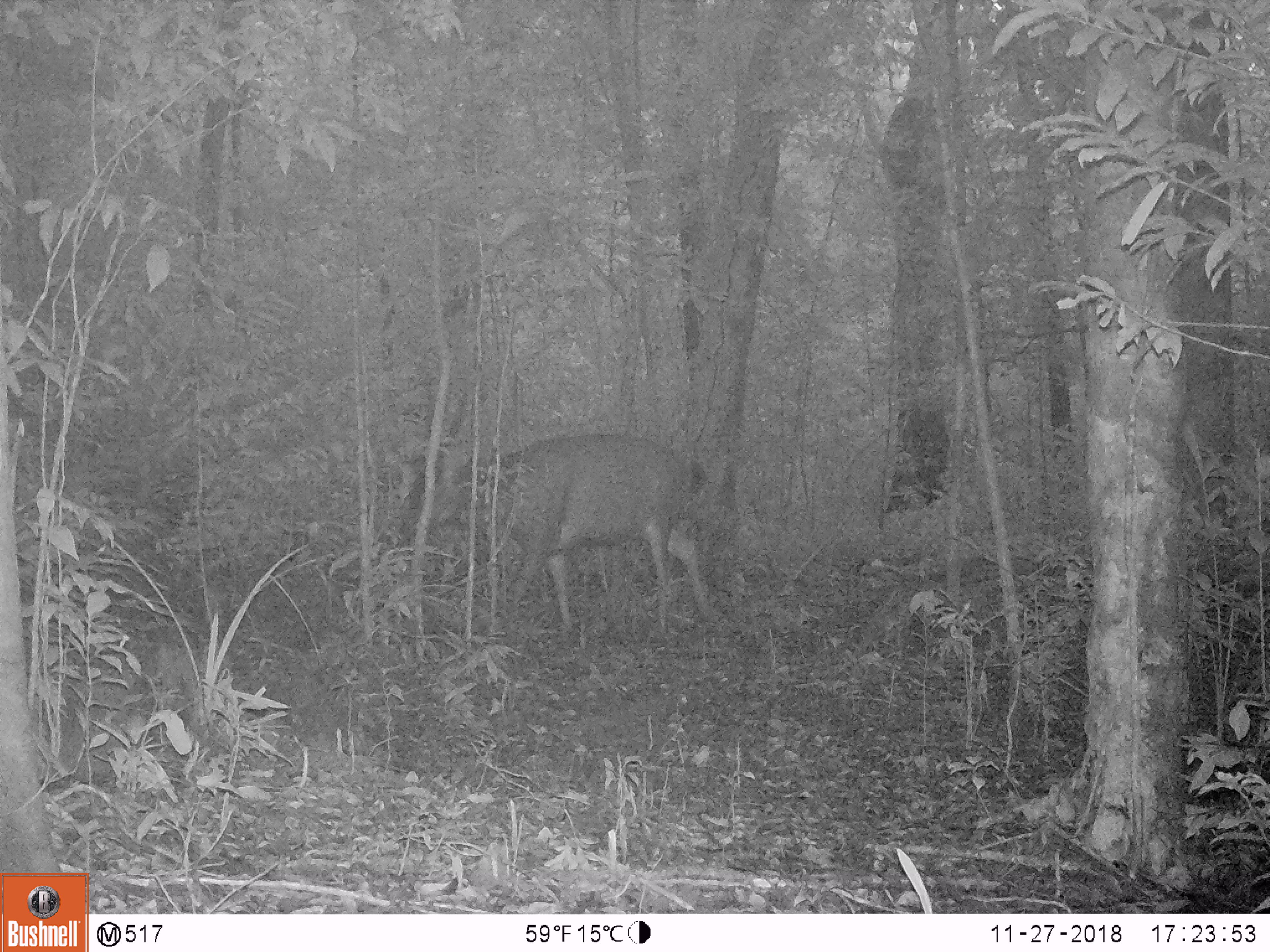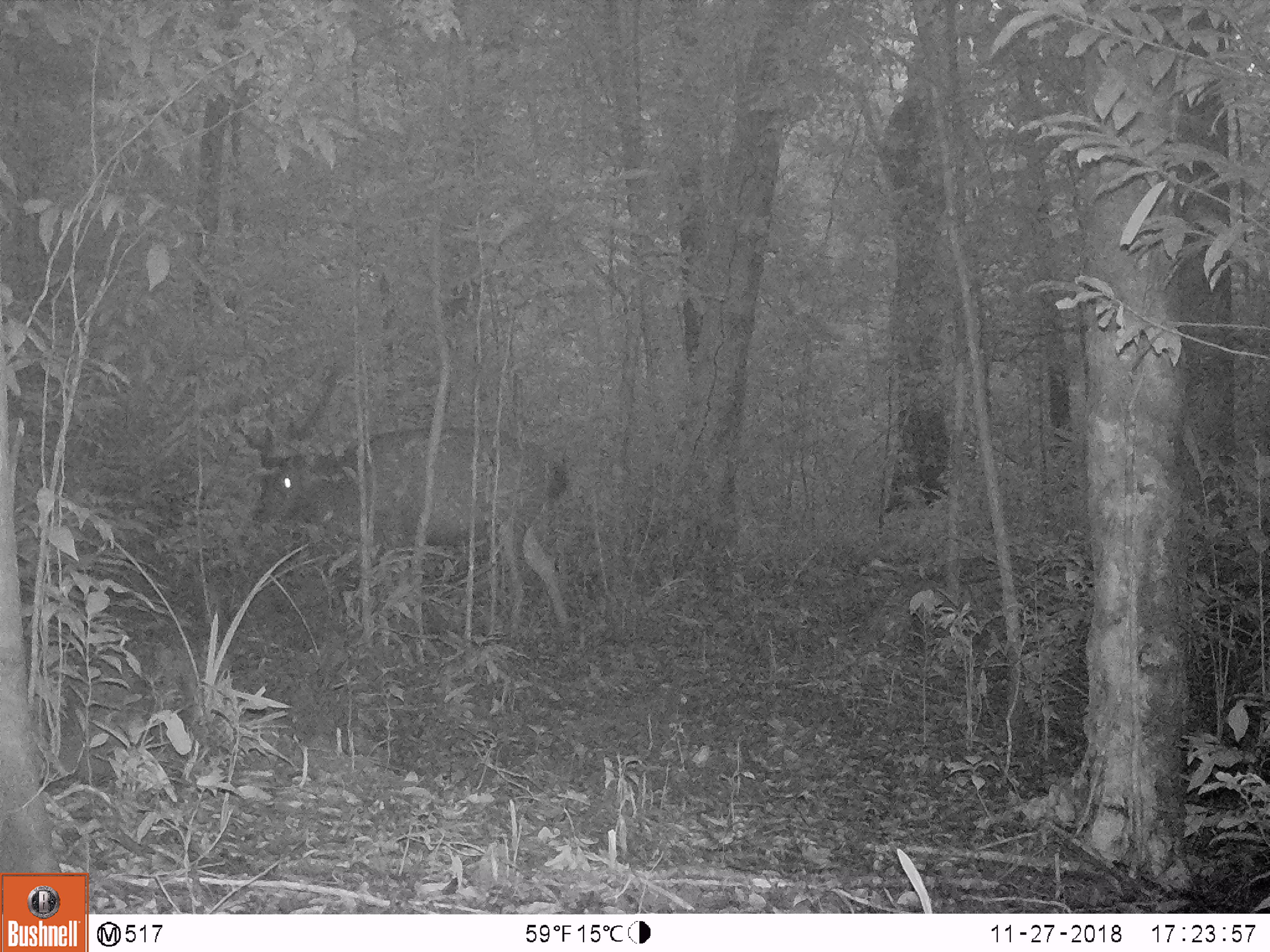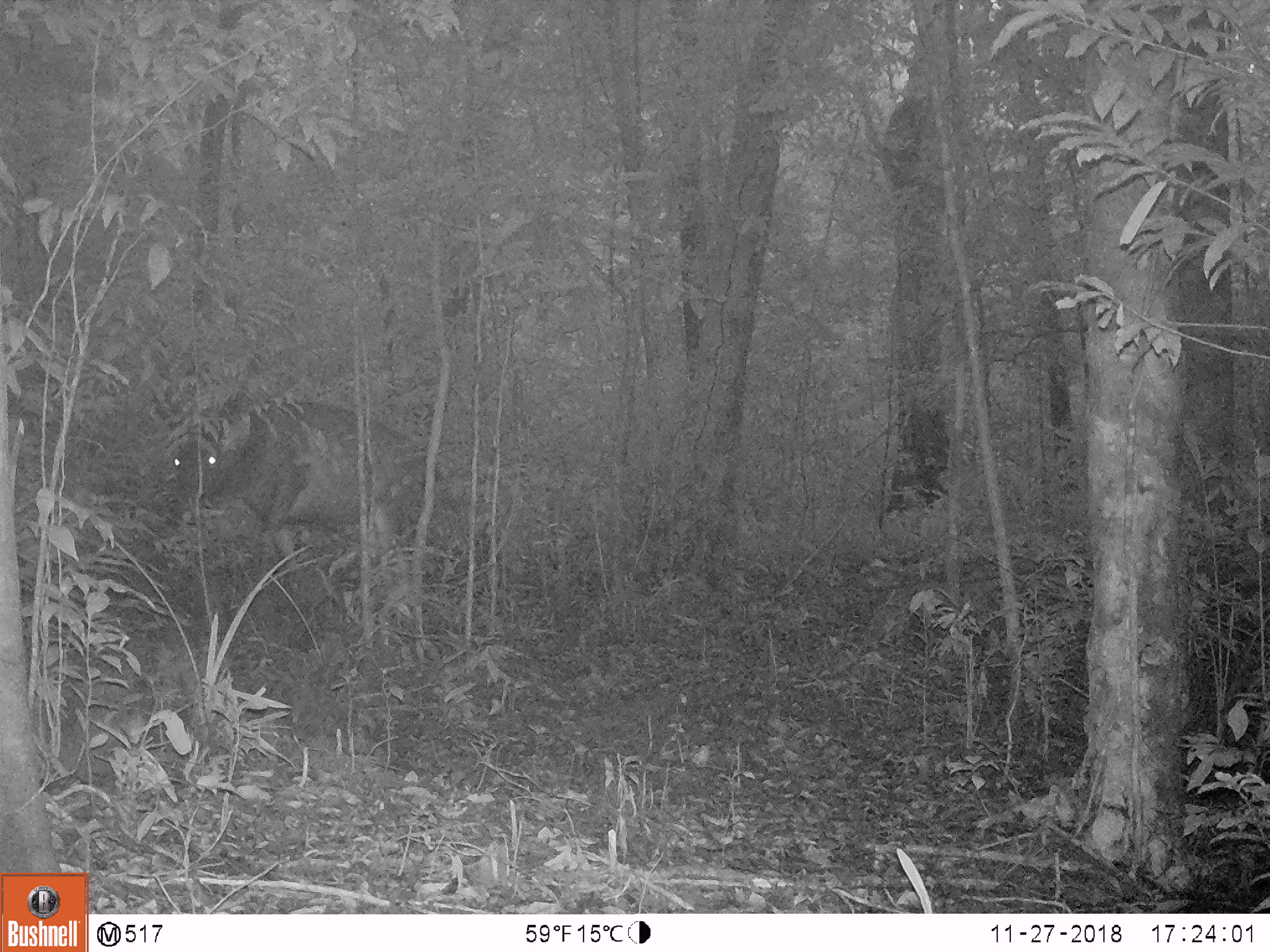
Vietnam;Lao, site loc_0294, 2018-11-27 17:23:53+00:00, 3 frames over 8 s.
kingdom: Animalia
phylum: Chordata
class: Mammalia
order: Artiodactyla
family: Cervidae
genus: Rusa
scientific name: Rusa unicolor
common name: sambar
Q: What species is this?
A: Sambar (Rusa unicolor).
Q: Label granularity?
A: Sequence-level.